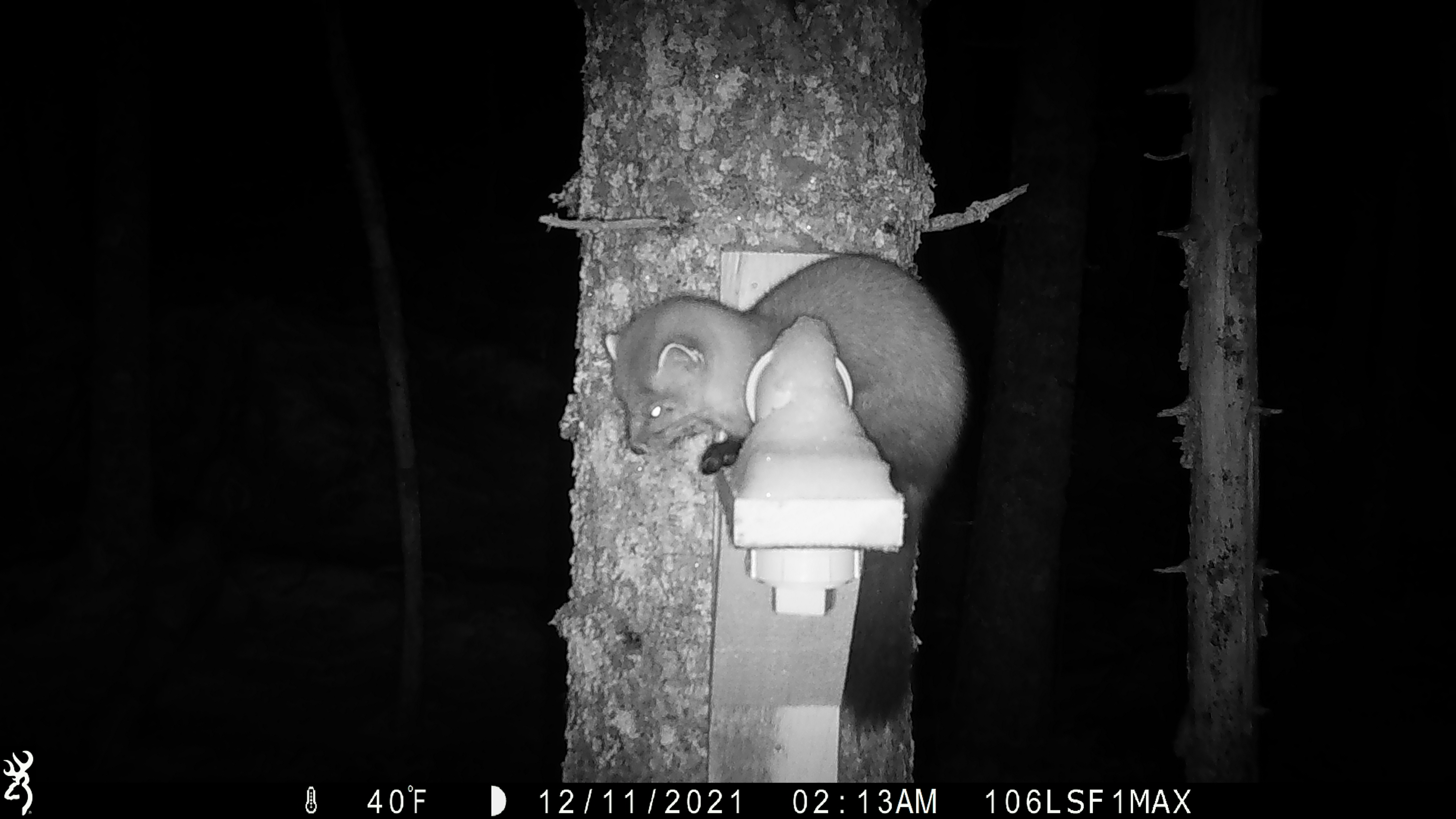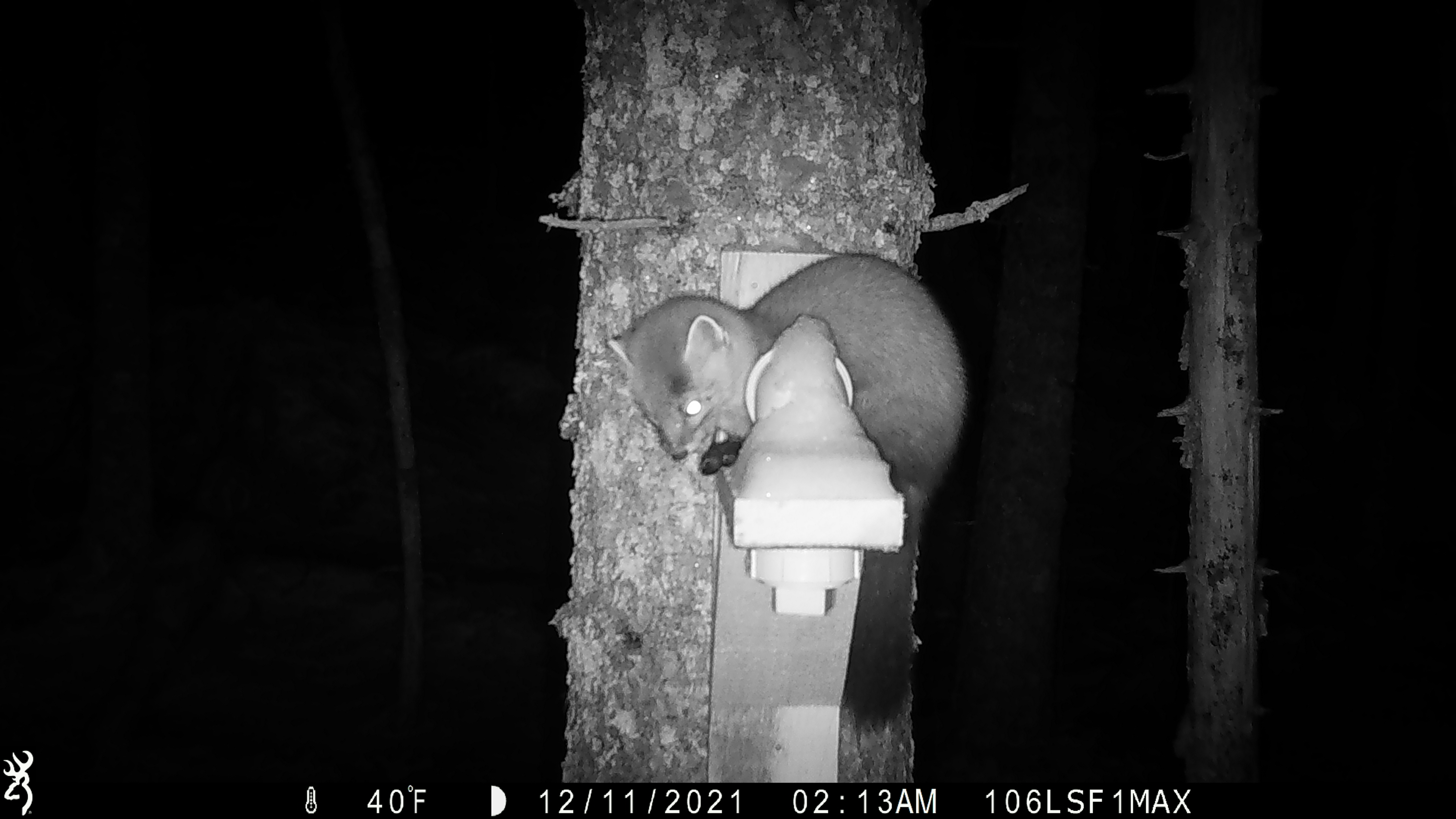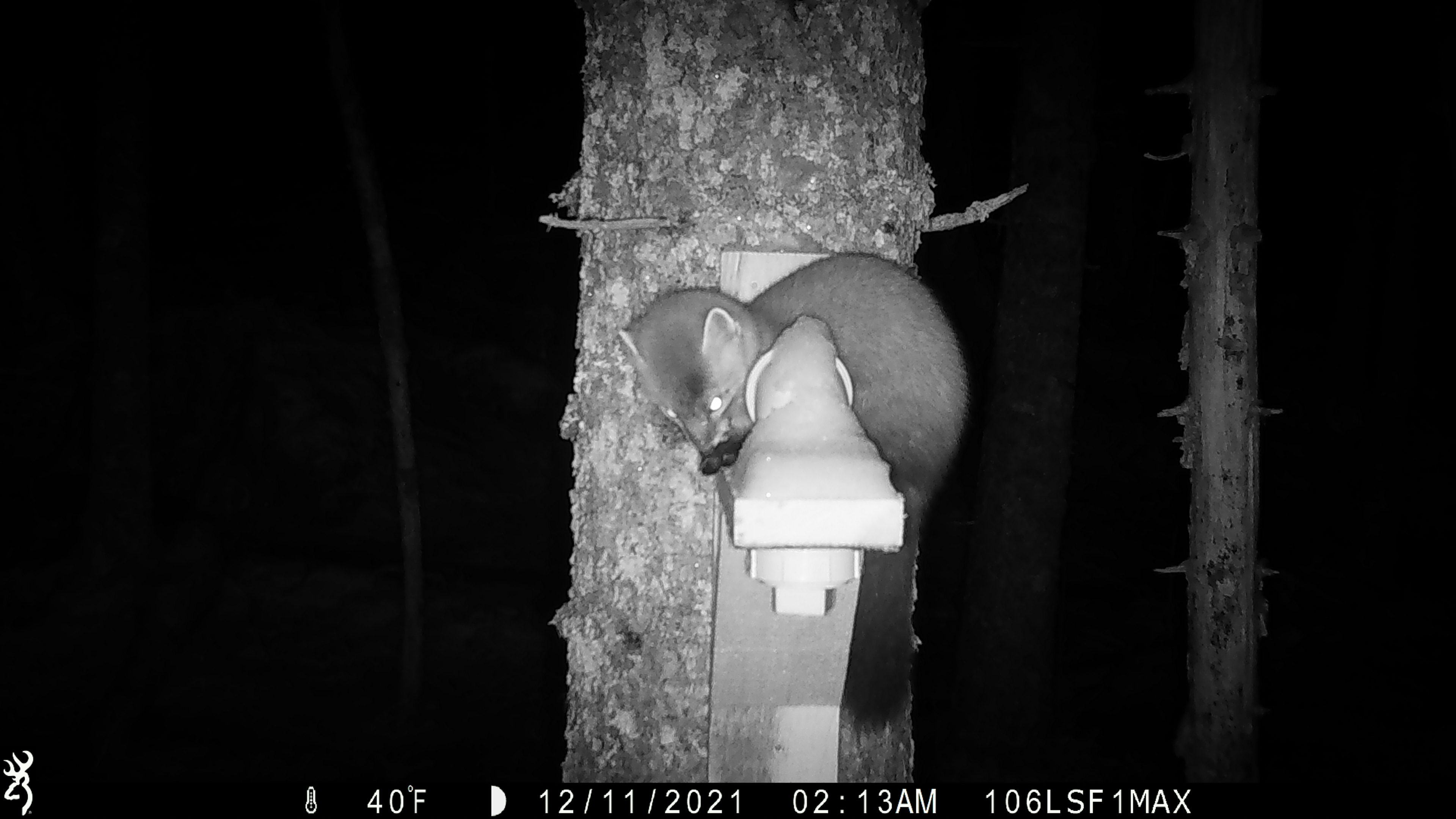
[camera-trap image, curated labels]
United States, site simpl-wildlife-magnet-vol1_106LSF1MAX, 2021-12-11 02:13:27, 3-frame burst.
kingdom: Animalia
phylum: Chordata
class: Mammalia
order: Carnivora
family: Mustelidae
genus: Martes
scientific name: Martes americana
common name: american marten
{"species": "american marten (Martes americana)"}